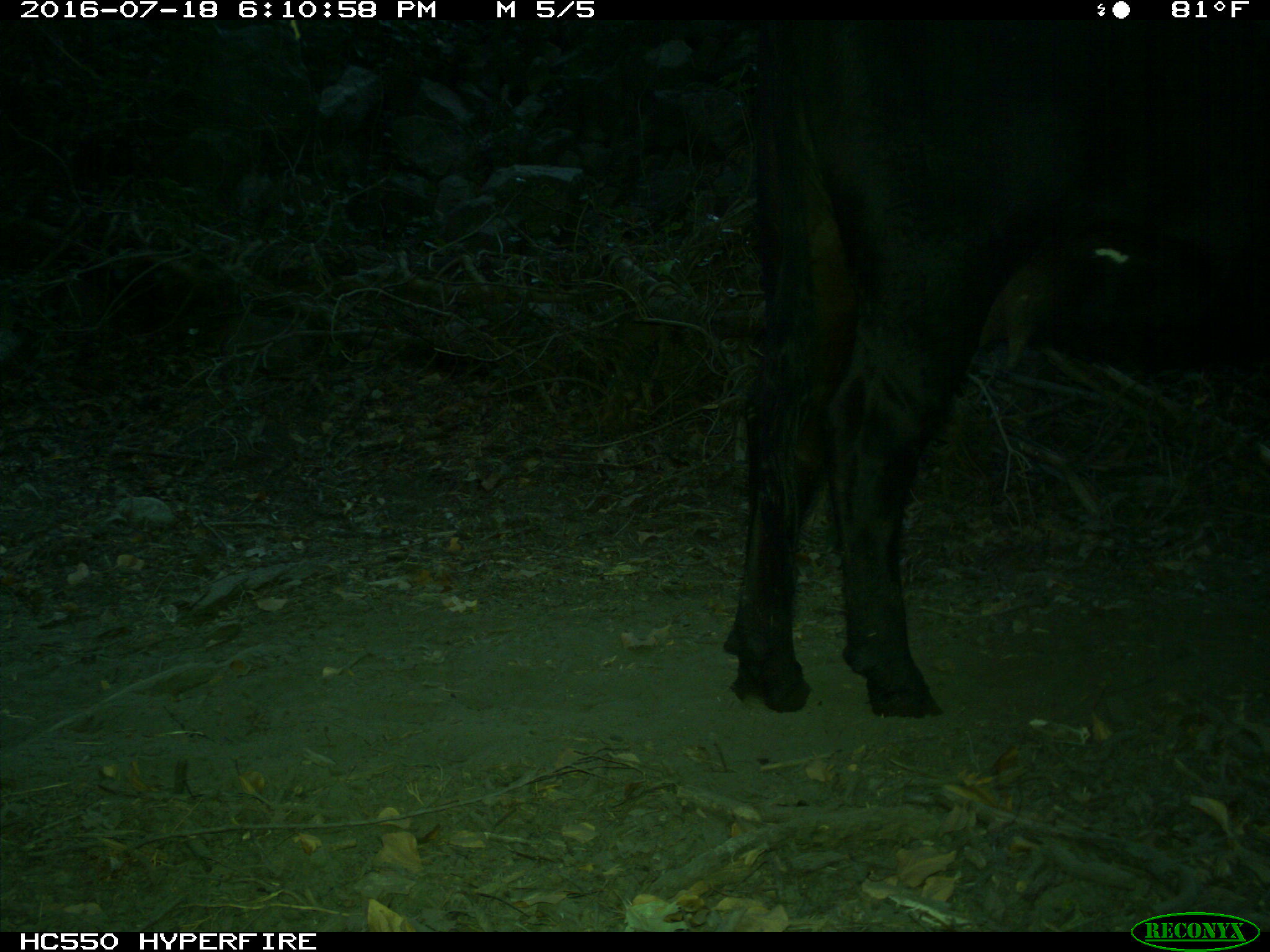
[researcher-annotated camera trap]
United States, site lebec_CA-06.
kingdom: Animalia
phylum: Chordata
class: Mammalia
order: Artiodactyla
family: Bovidae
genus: Bos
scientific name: Bos taurus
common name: domestic cow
Bos taurus (domestic cow).